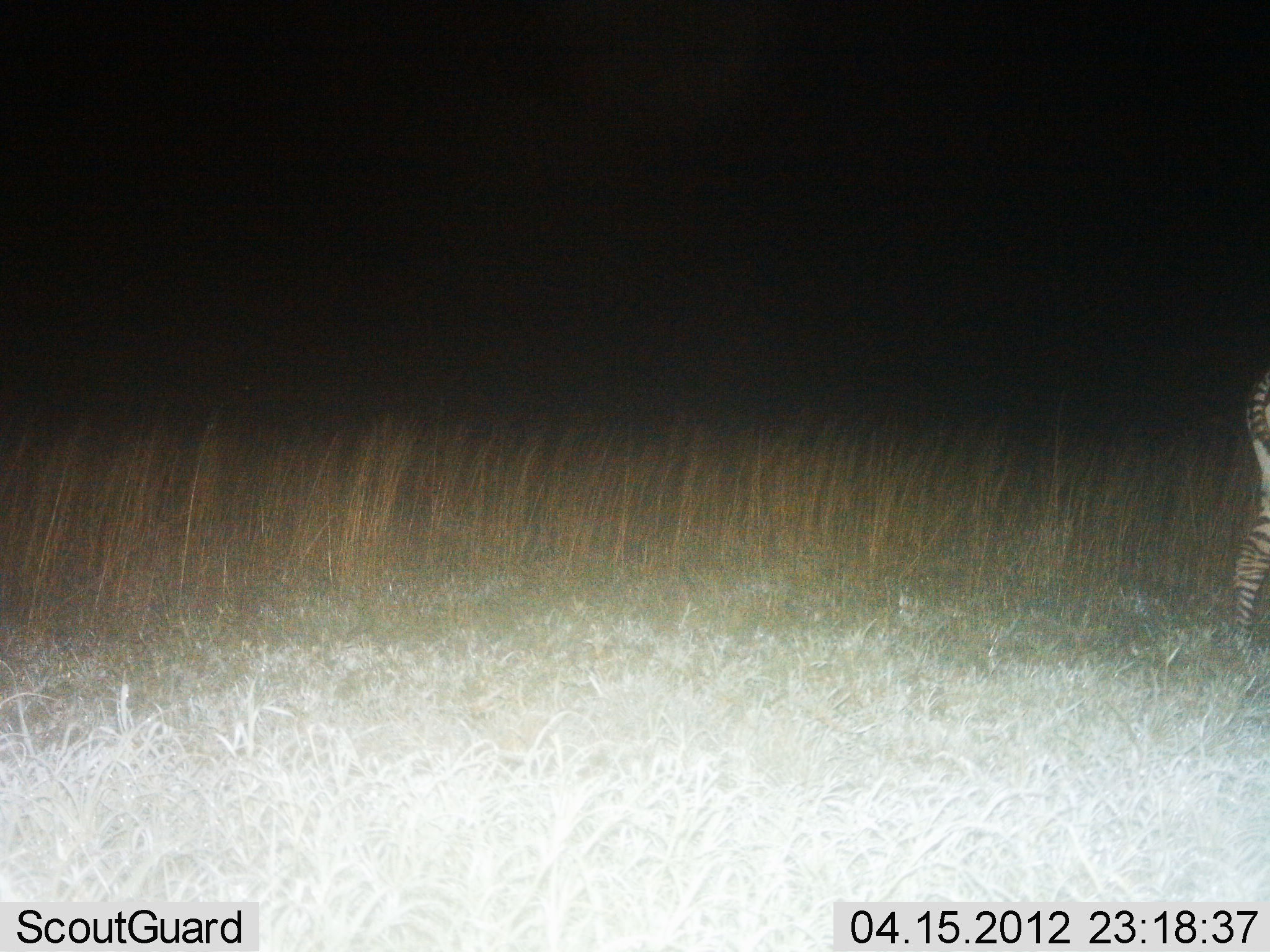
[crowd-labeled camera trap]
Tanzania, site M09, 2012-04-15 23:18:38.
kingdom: Animalia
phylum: Chordata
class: Mammalia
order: Perissodactyla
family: Equidae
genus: Equus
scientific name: Equus quagga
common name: plains zebra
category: zebra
Zebra (plains zebra) (Equus quagga), count 1. Behavior (volunteer vote fractions): standing 36%, resting 7%, moving 57%, interacting 0%. Young present (vote fraction): 0%. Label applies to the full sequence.